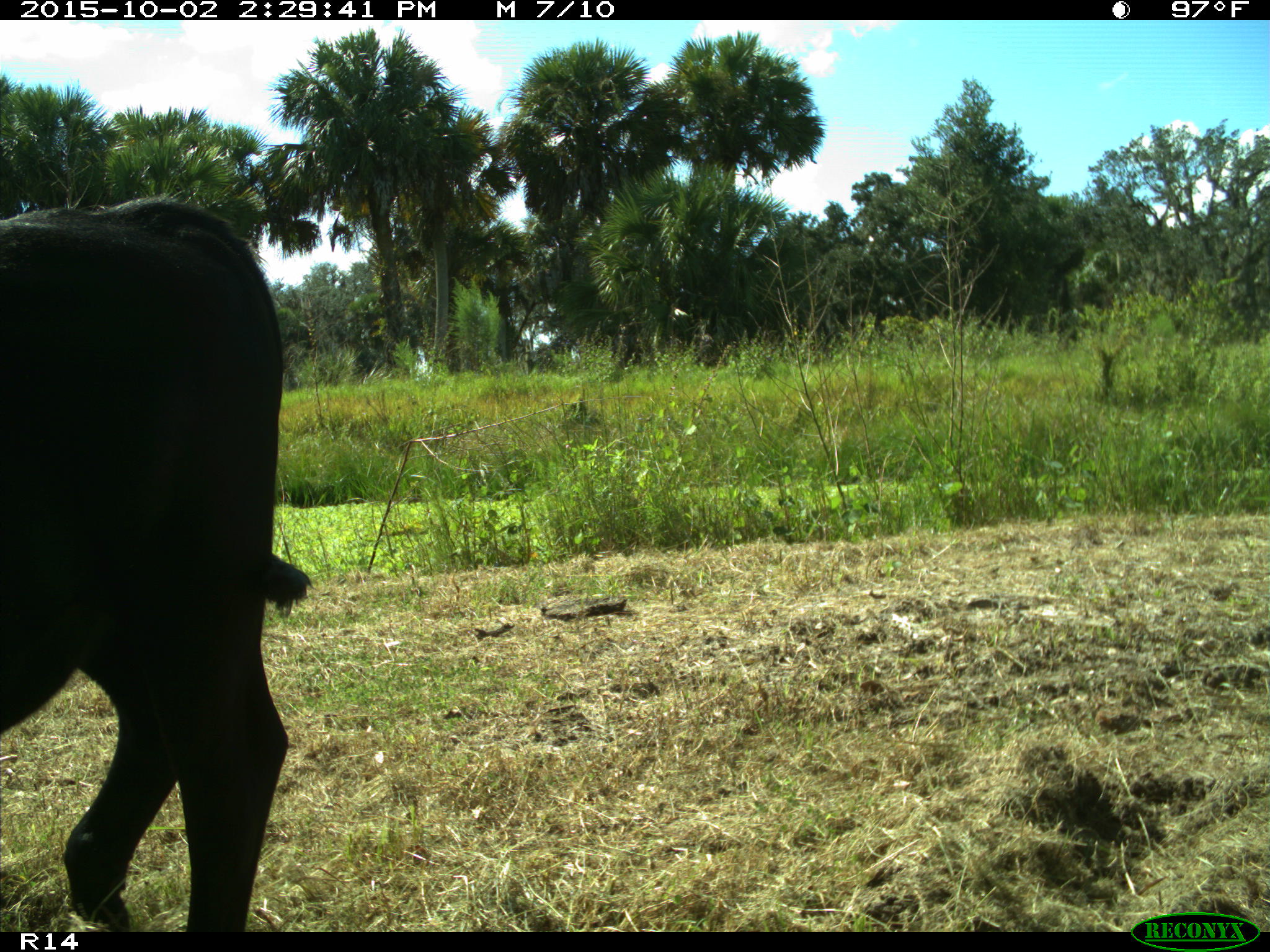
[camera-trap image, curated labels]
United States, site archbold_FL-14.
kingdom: Animalia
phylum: Chordata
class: Mammalia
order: Artiodactyla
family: Bovidae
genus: Bos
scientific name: Bos taurus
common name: domestic cow